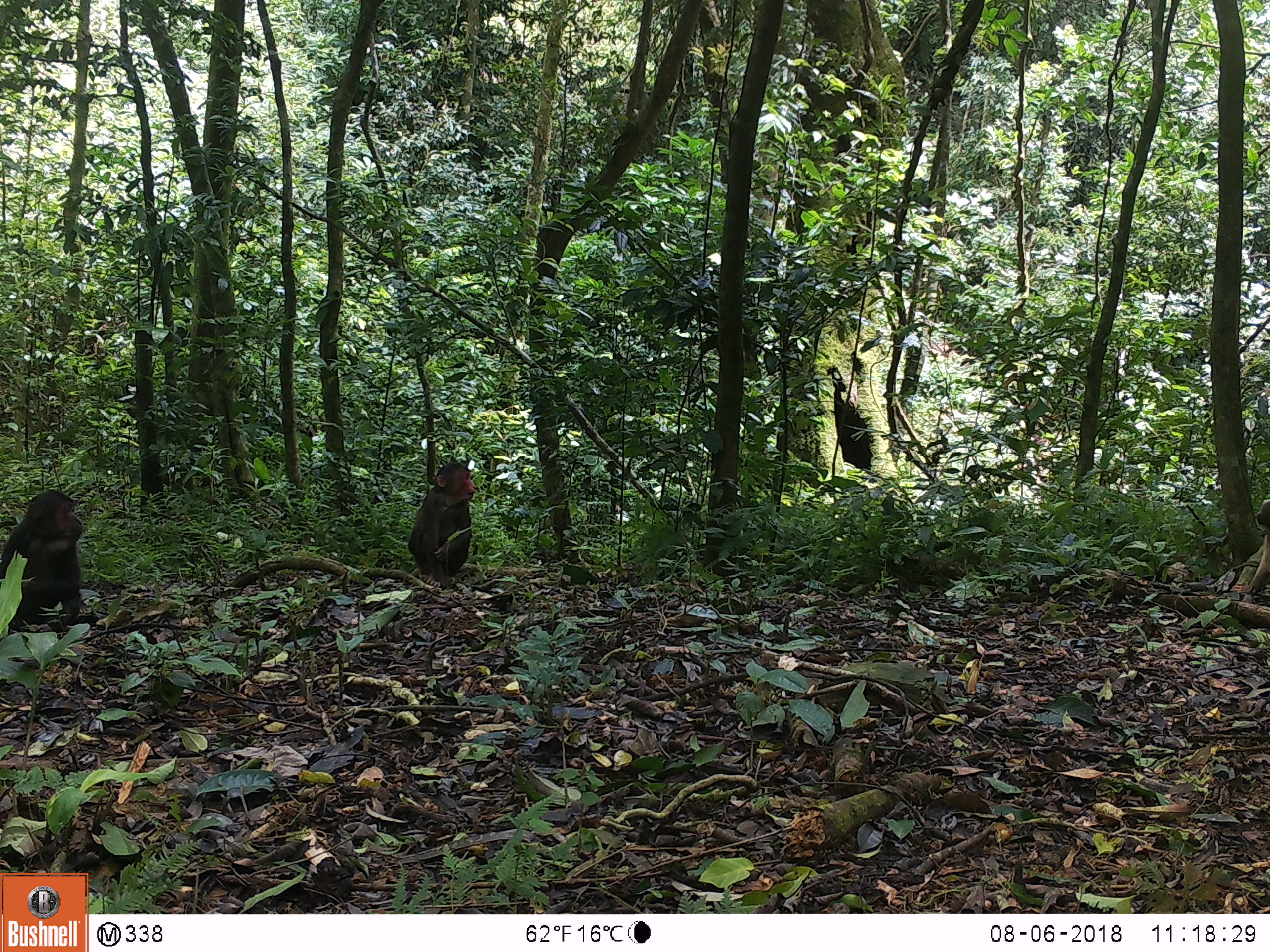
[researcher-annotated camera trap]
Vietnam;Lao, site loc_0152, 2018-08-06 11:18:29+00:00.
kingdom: Animalia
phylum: Chordata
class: Mammalia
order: Primates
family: Cercopithecidae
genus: Macaca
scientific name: Macaca arctoides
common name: stump-tailed macaque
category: stump tailed macaque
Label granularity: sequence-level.